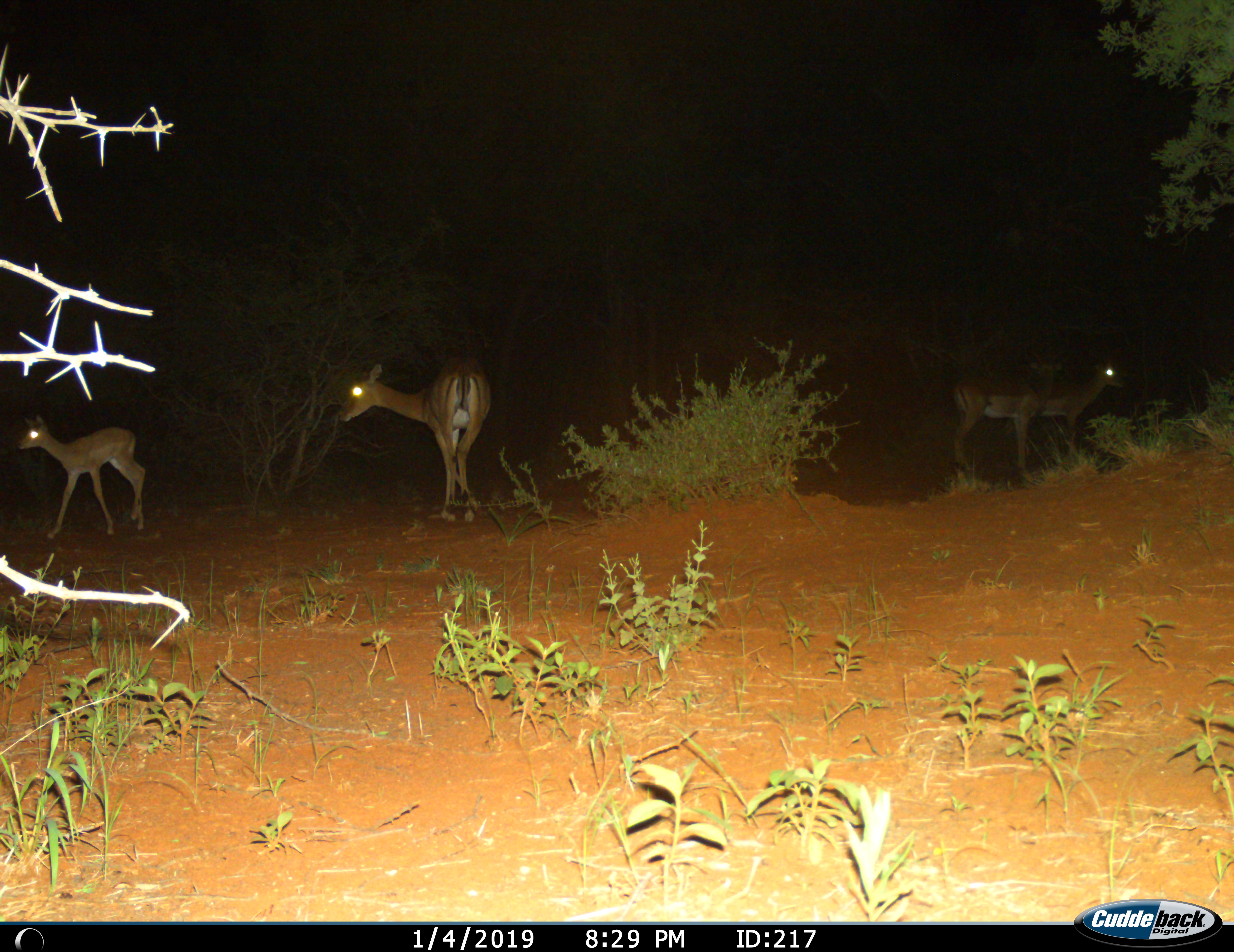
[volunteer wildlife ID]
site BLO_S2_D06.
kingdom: Animalia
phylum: Chordata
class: Mammalia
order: Artiodactyla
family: Bovidae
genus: Aepyceros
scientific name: Aepyceros melampus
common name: impala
Impala (Aepyceros melampus), count 3. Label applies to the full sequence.